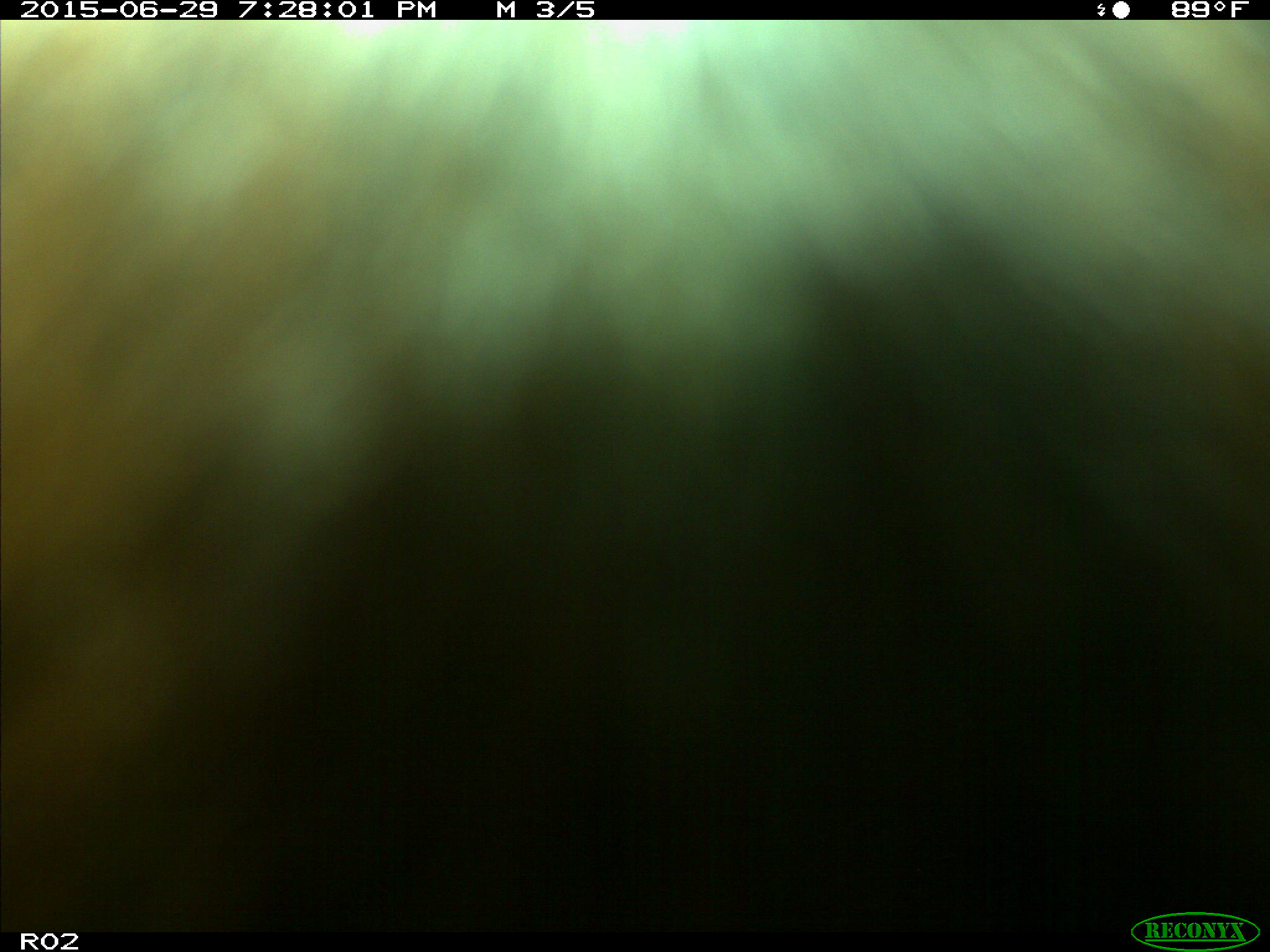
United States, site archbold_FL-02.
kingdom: Animalia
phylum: Chordata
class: Mammalia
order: Artiodactyla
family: Bovidae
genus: Bos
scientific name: Bos taurus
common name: domestic cow